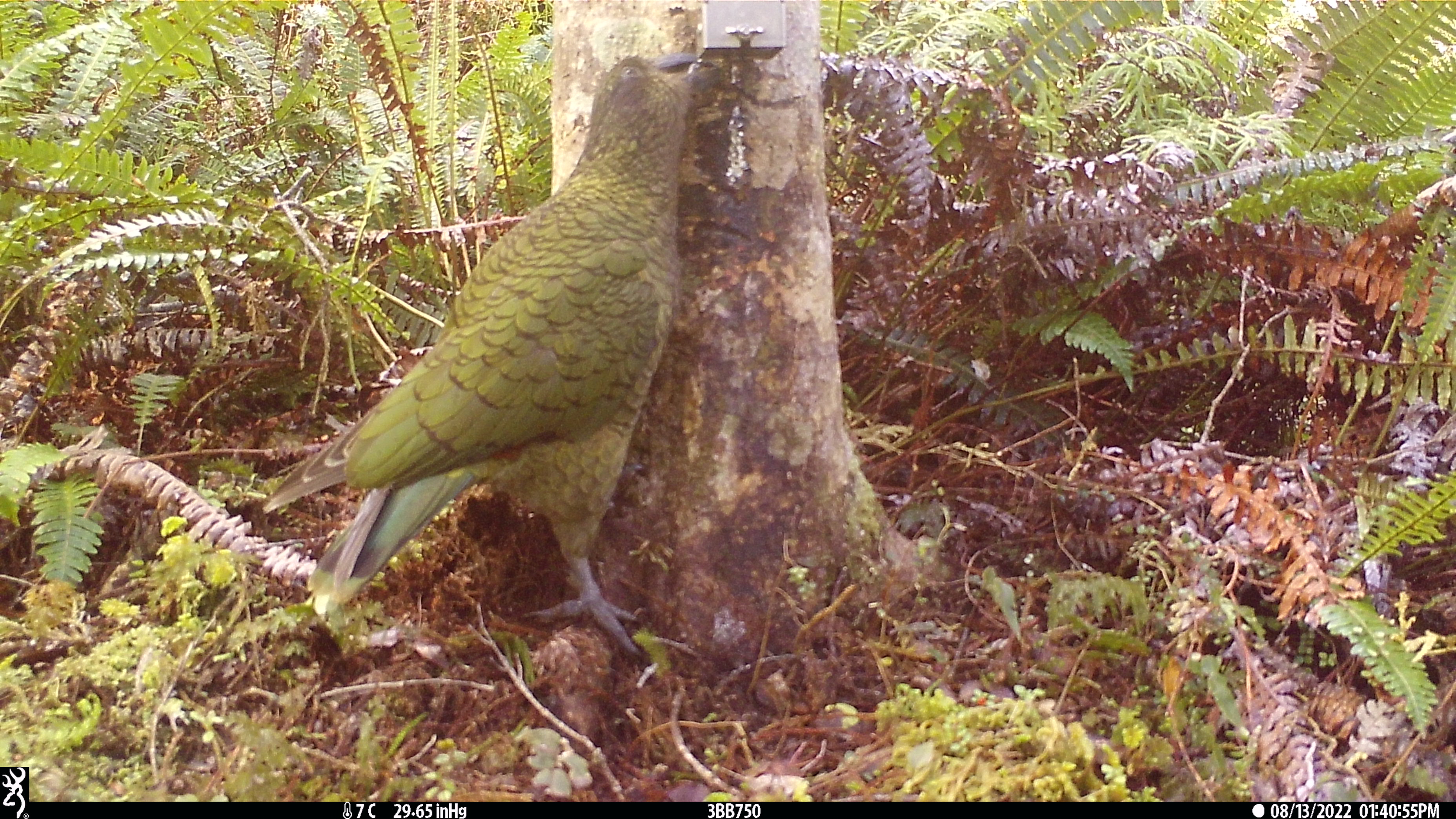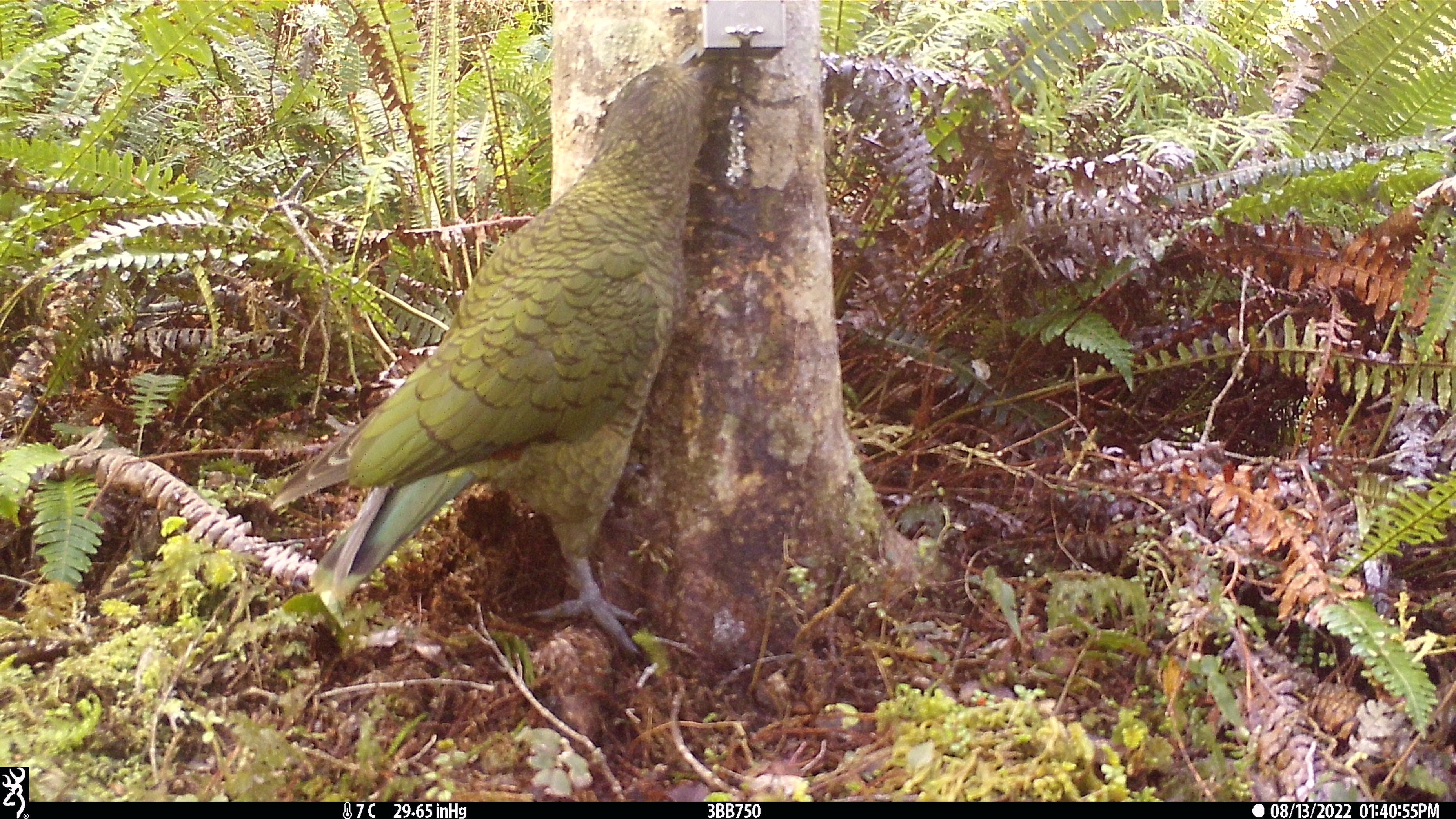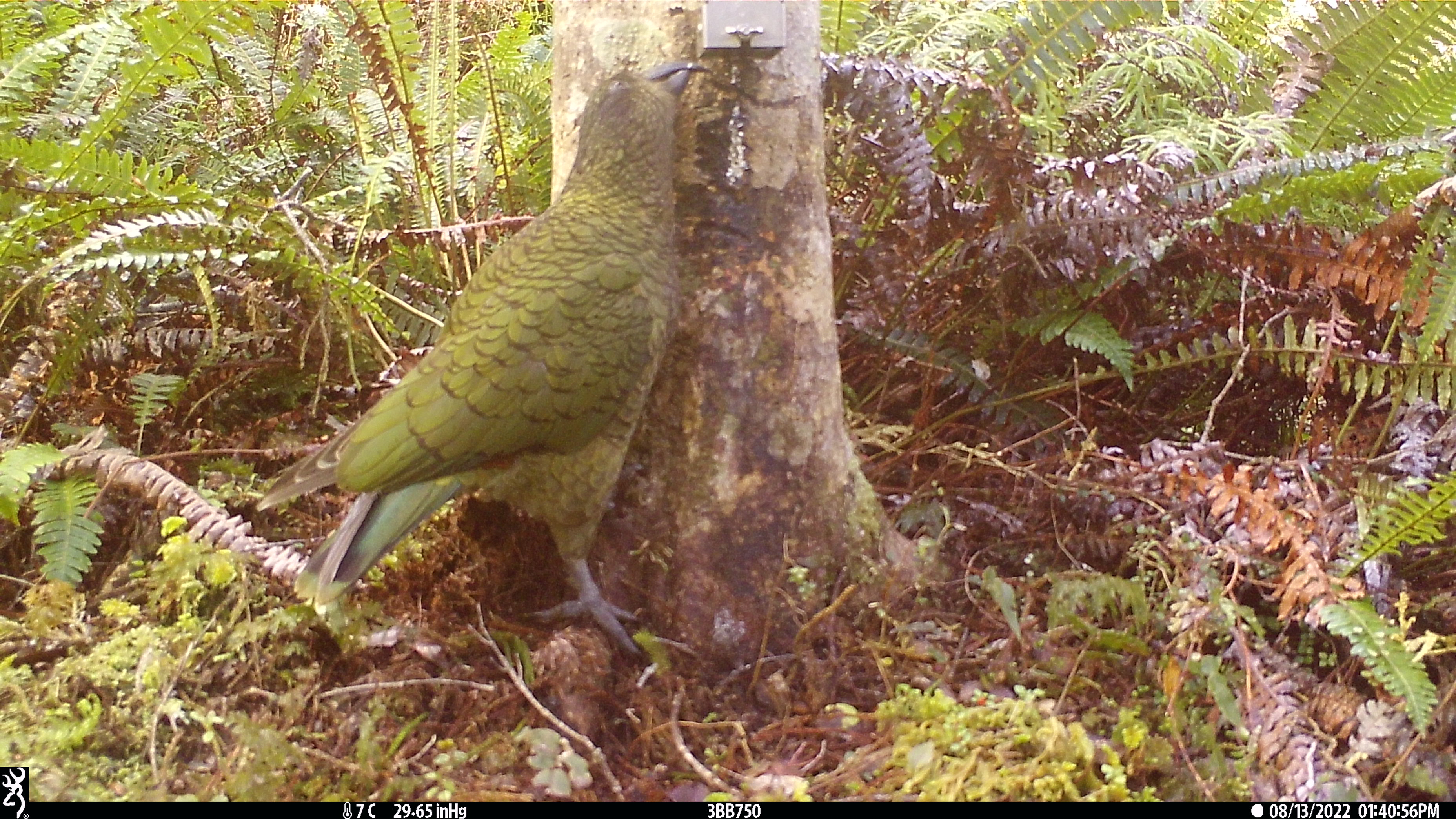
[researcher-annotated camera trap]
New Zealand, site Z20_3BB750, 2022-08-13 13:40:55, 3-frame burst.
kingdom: Animalia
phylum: Chordata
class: Aves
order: Psittaciformes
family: Strigopidae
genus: Nestor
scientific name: Nestor notabilis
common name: kea